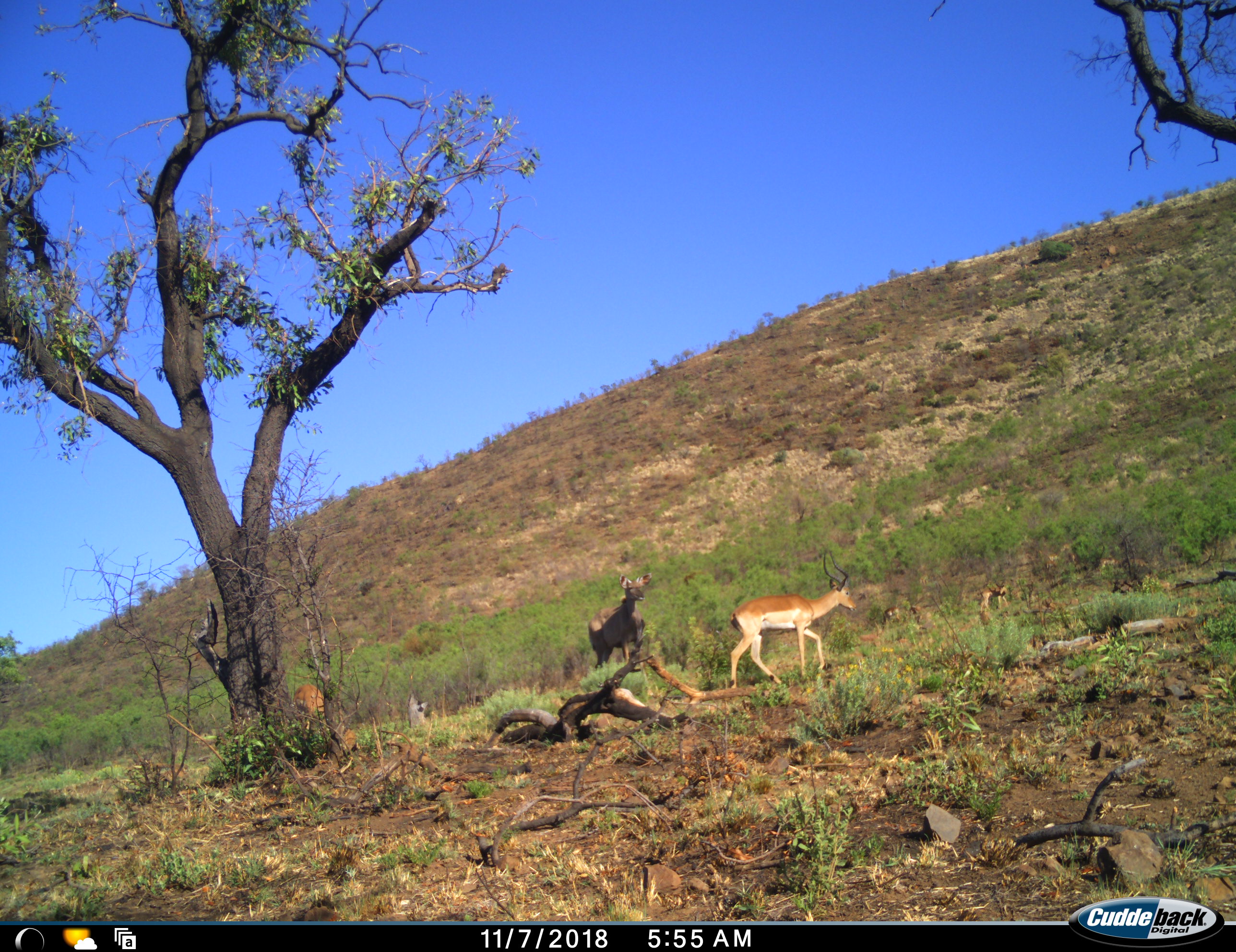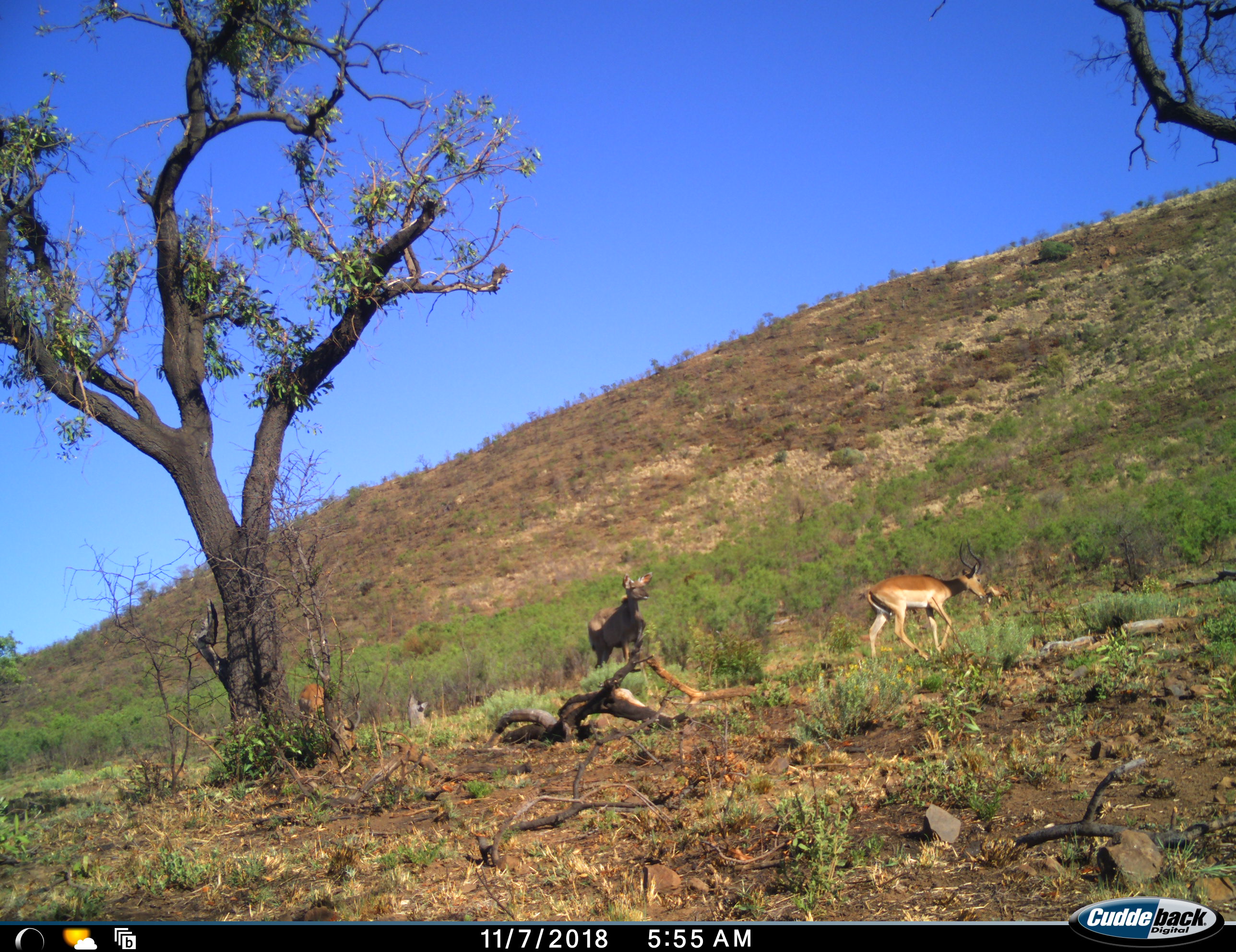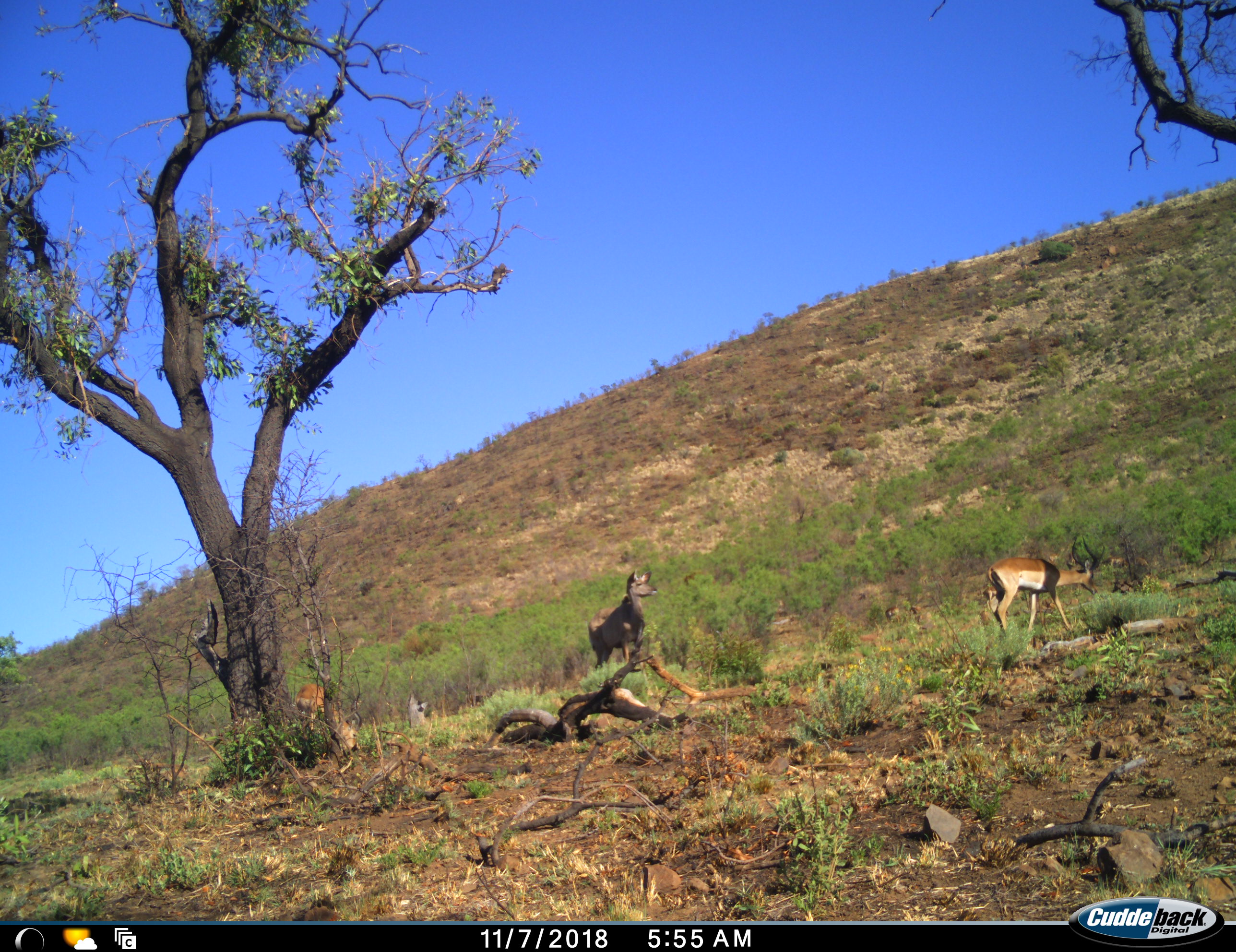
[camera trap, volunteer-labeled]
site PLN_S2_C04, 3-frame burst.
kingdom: Animalia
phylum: Chordata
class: Mammalia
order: Artiodactyla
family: Bovidae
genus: Aepyceros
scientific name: Aepyceros melampus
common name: impala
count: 3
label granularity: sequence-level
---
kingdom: Animalia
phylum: Chordata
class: Mammalia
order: Artiodactyla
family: Bovidae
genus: Tragelaphus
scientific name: Tragelaphus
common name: kudu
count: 1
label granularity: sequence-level